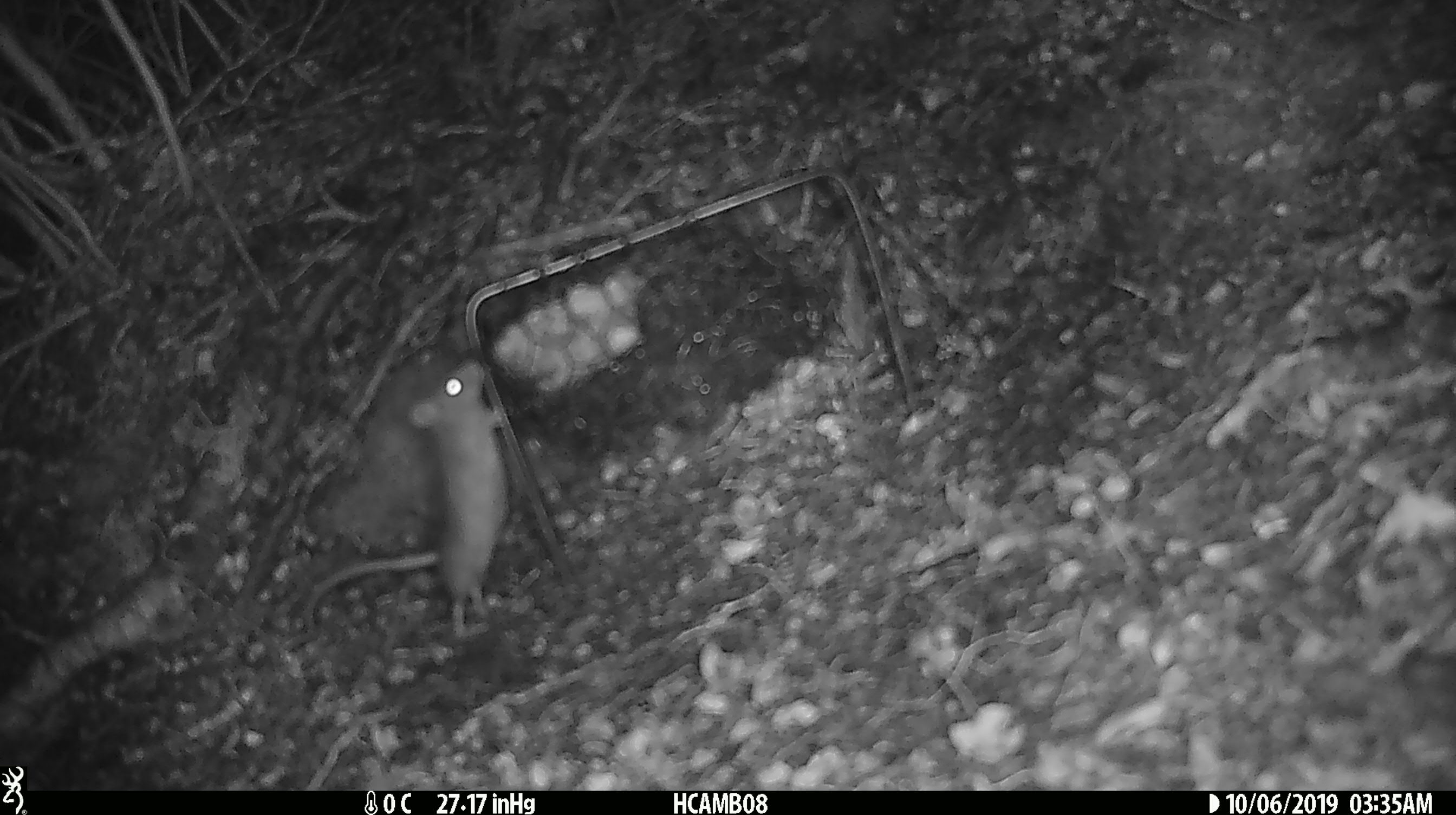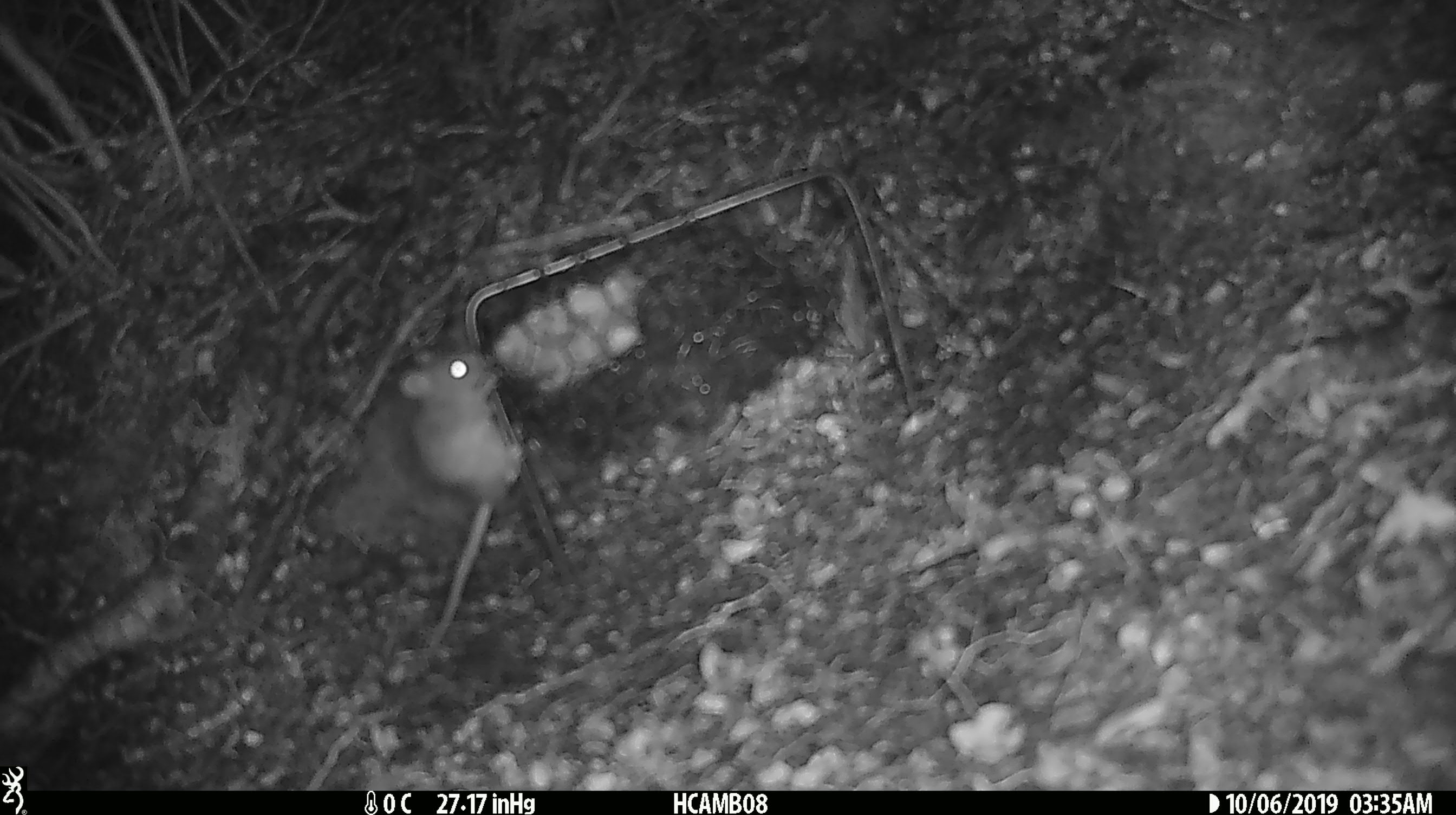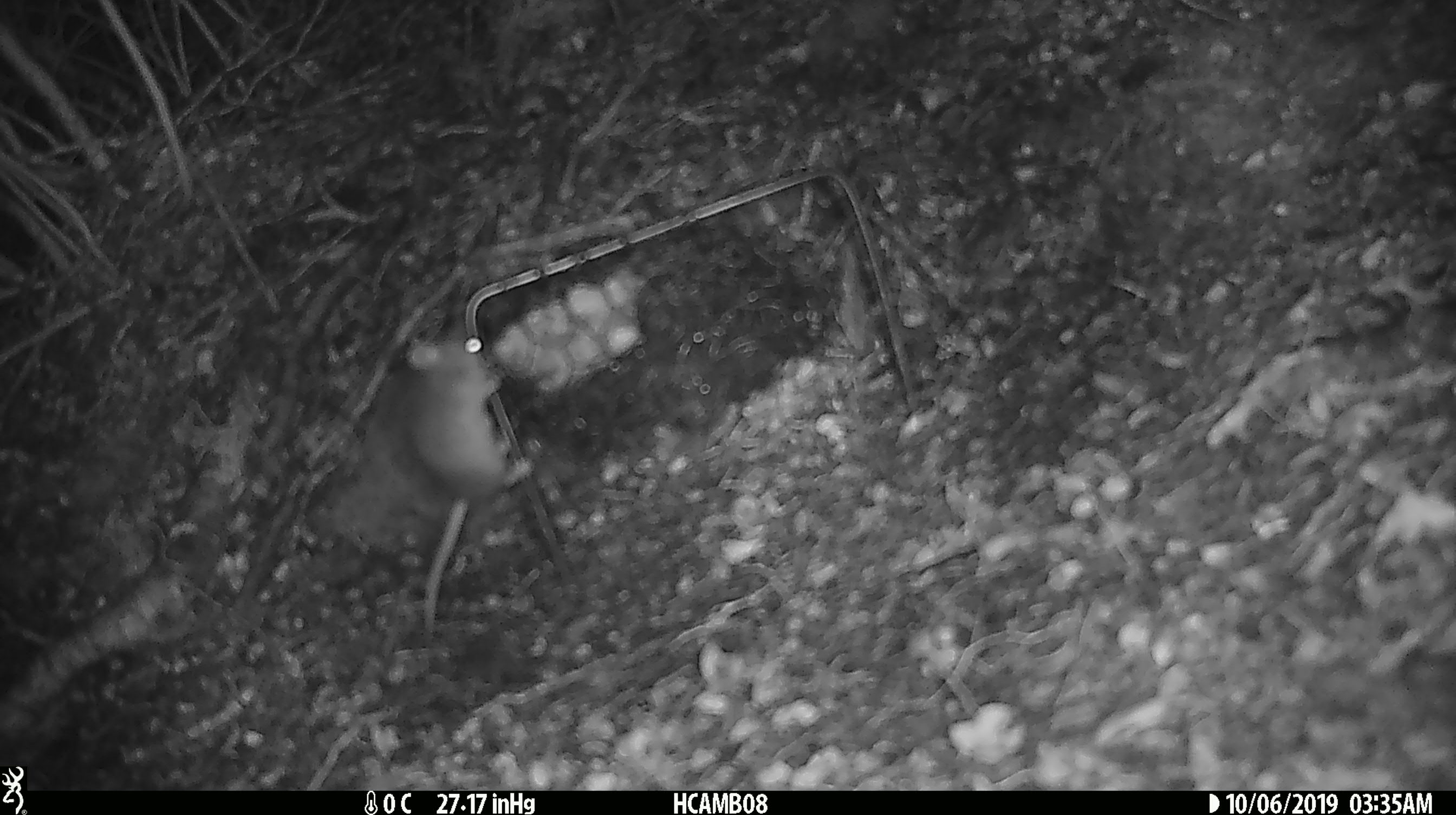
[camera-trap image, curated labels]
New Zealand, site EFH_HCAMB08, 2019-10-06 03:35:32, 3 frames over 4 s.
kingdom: Animalia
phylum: Chordata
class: Mammalia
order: Rodentia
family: Muridae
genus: Mus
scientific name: Mus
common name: mouse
Mouse (Mus).